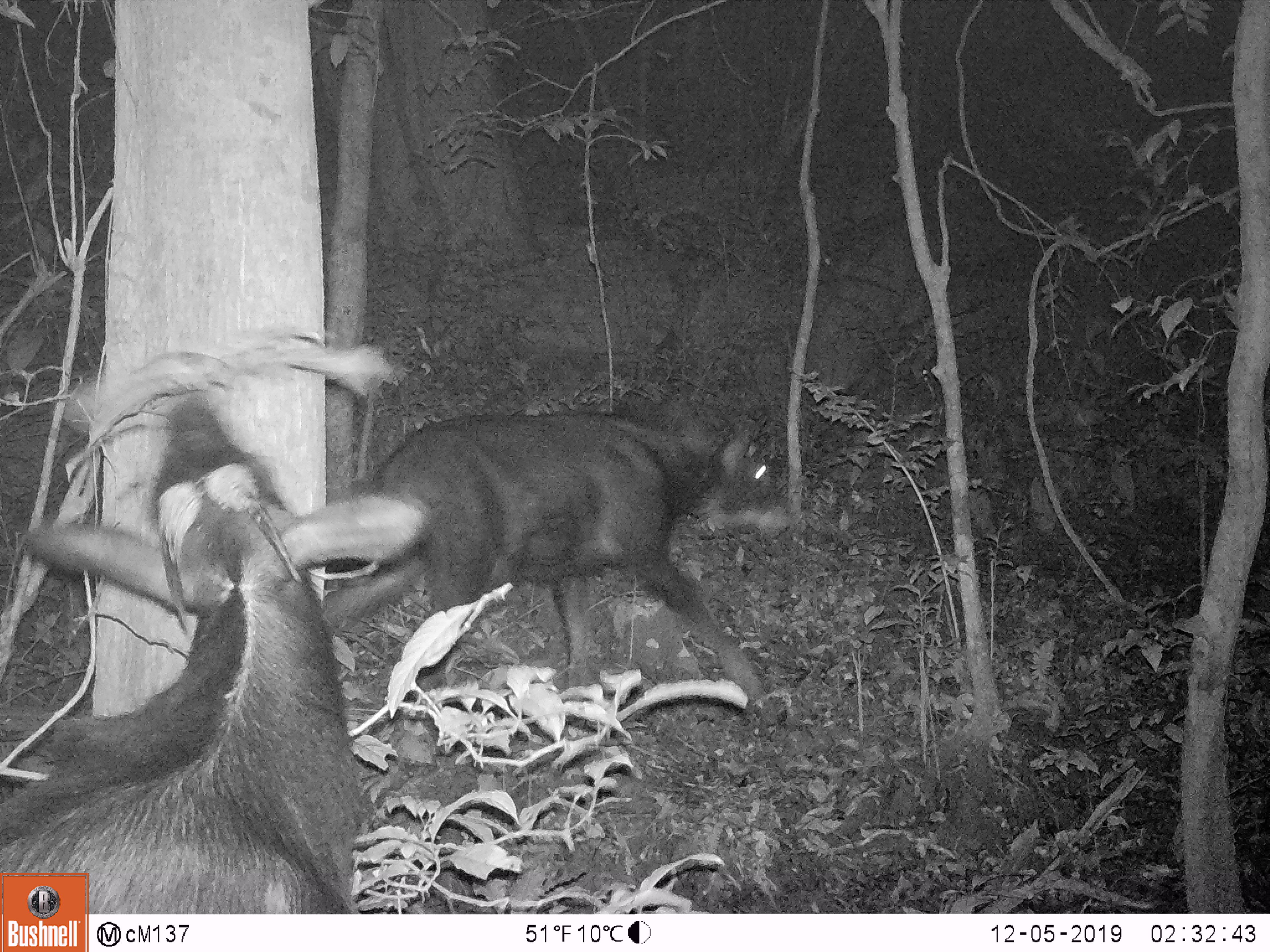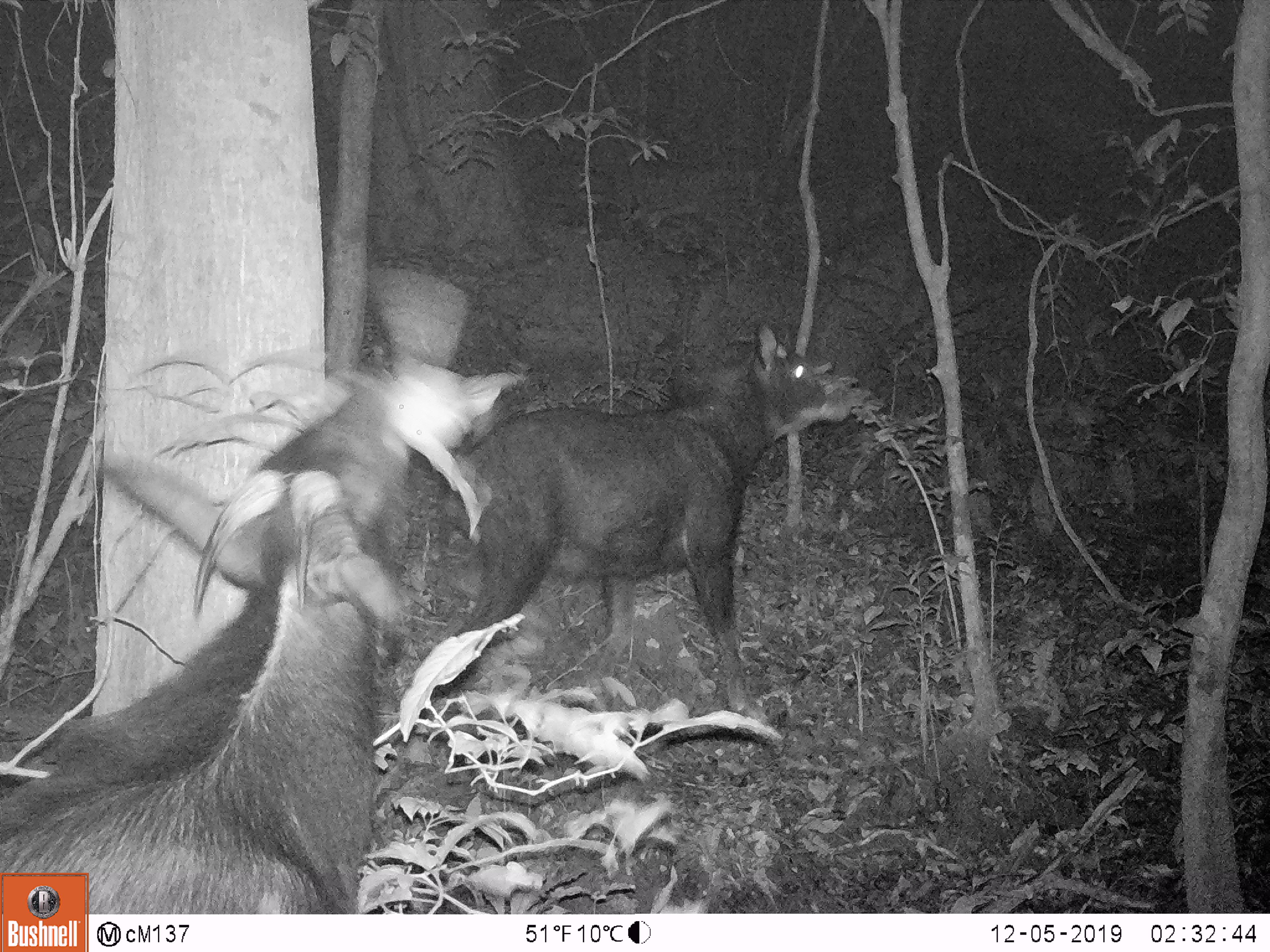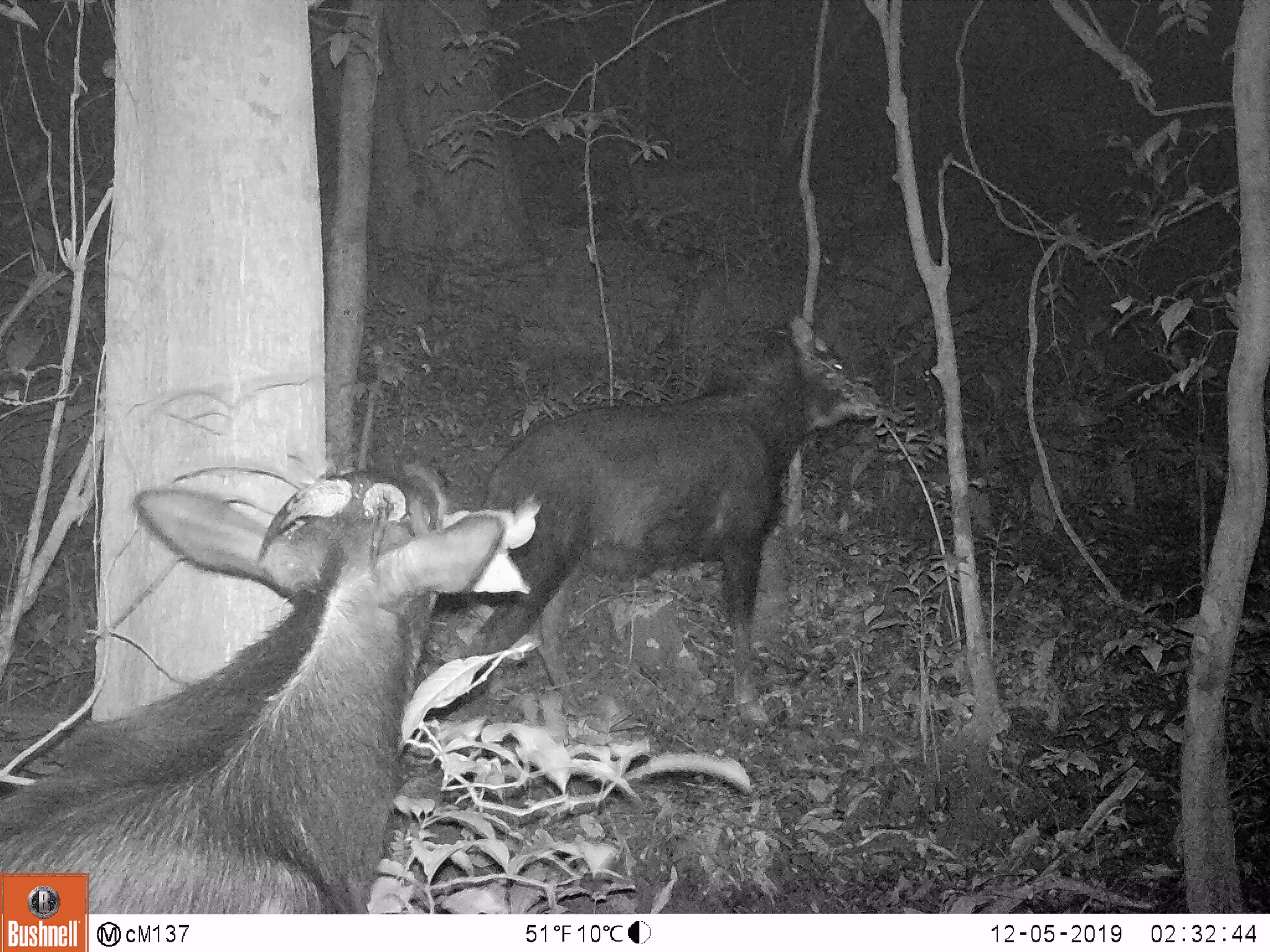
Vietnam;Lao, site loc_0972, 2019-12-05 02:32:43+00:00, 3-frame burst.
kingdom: Animalia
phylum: Chordata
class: Mammalia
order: Artiodactyla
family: Bovidae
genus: Capricornis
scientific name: Capricornis sumatraensis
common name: chinese serow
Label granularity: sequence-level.